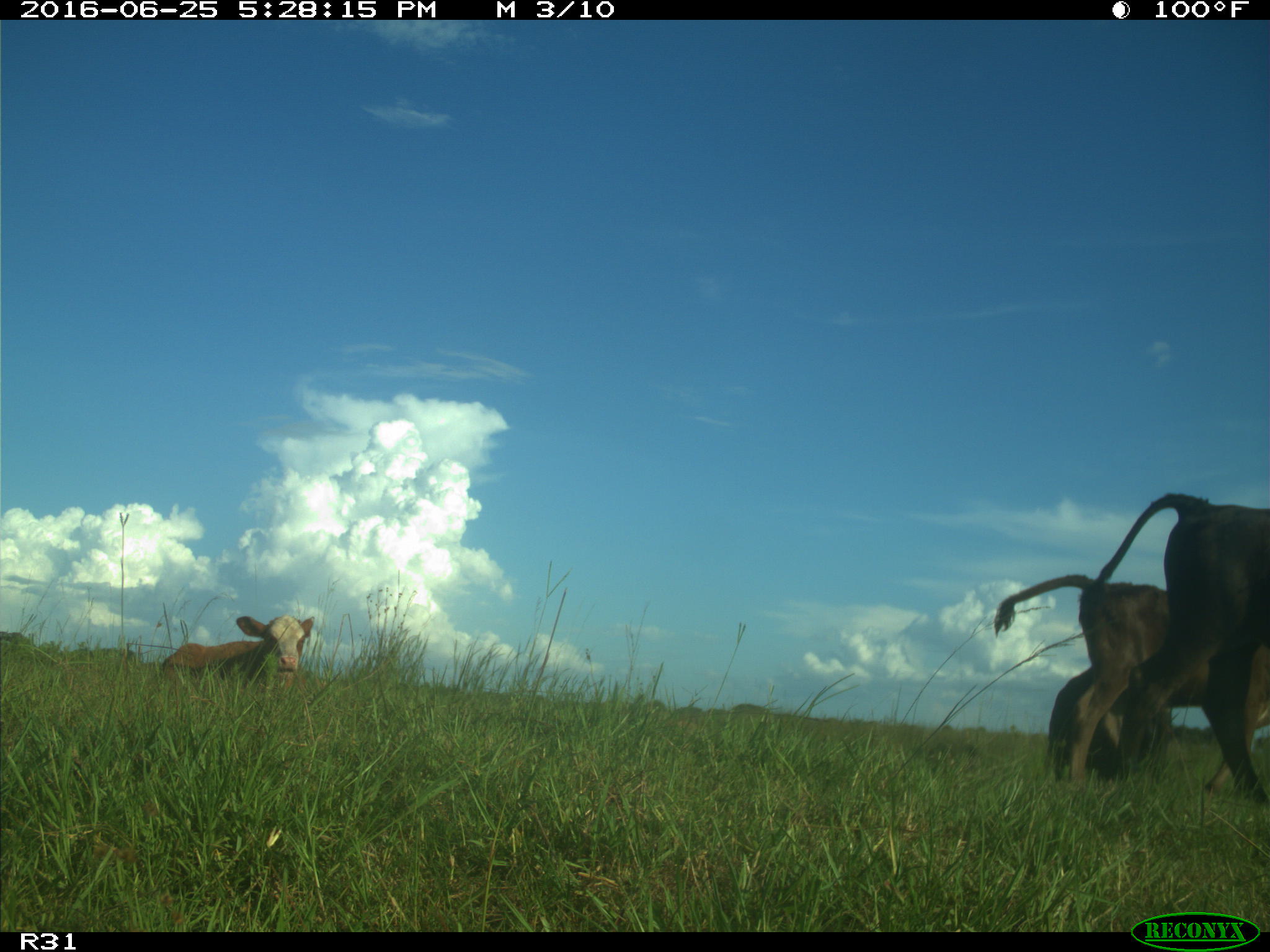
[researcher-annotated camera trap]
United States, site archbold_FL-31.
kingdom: Animalia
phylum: Chordata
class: Mammalia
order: Artiodactyla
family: Bovidae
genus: Bos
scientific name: Bos taurus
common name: domestic cow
Bos taurus (domestic cow).